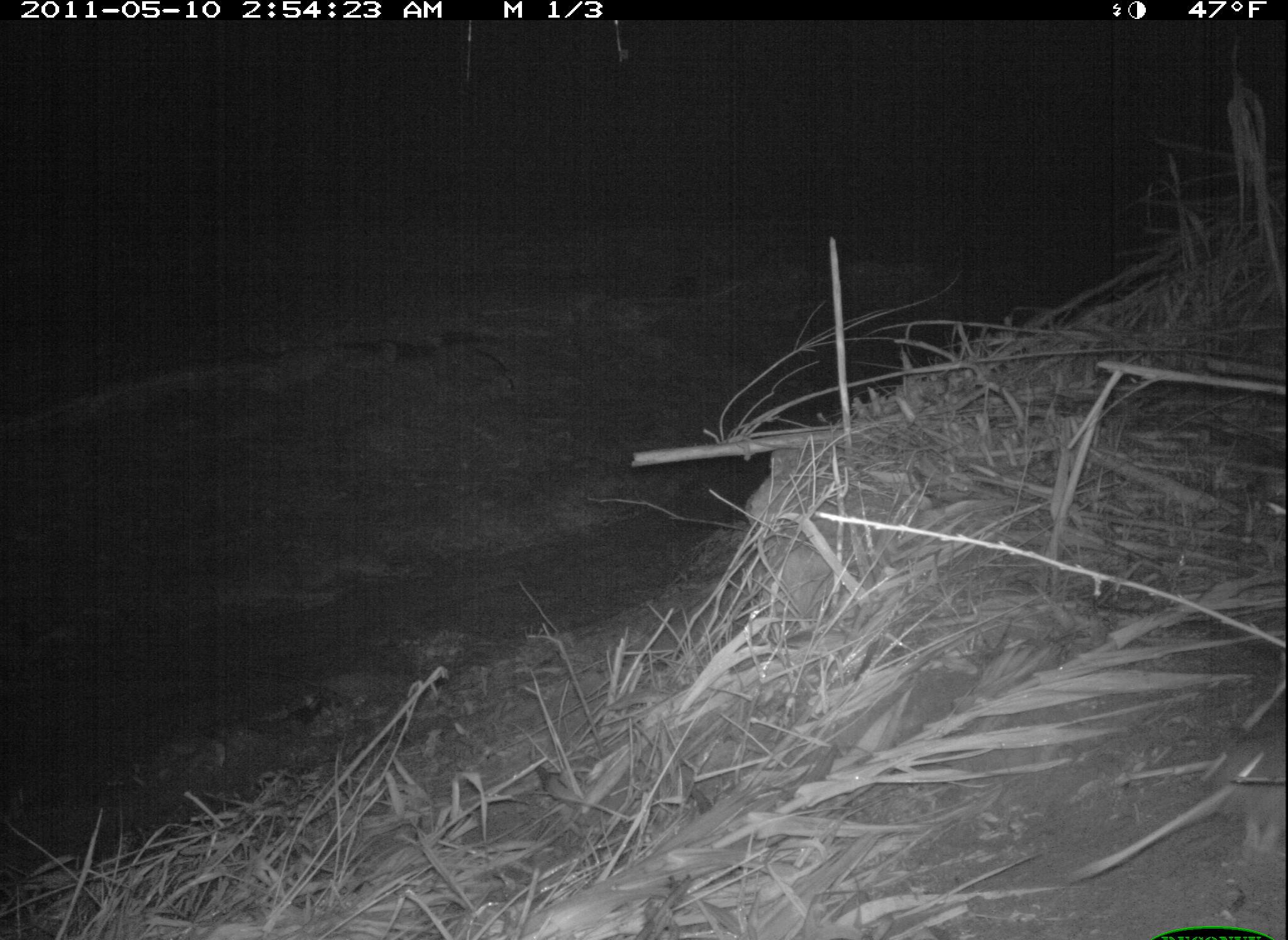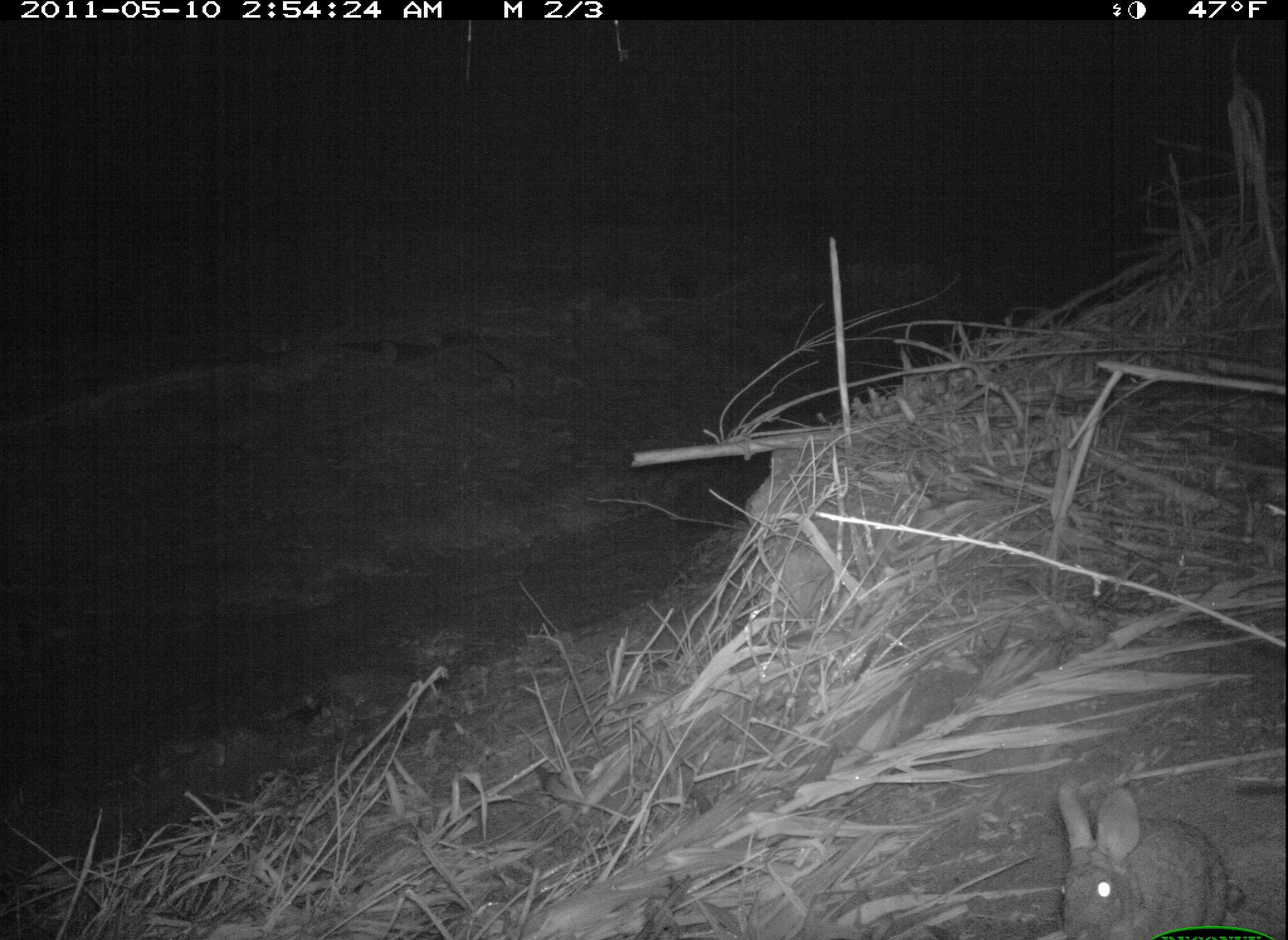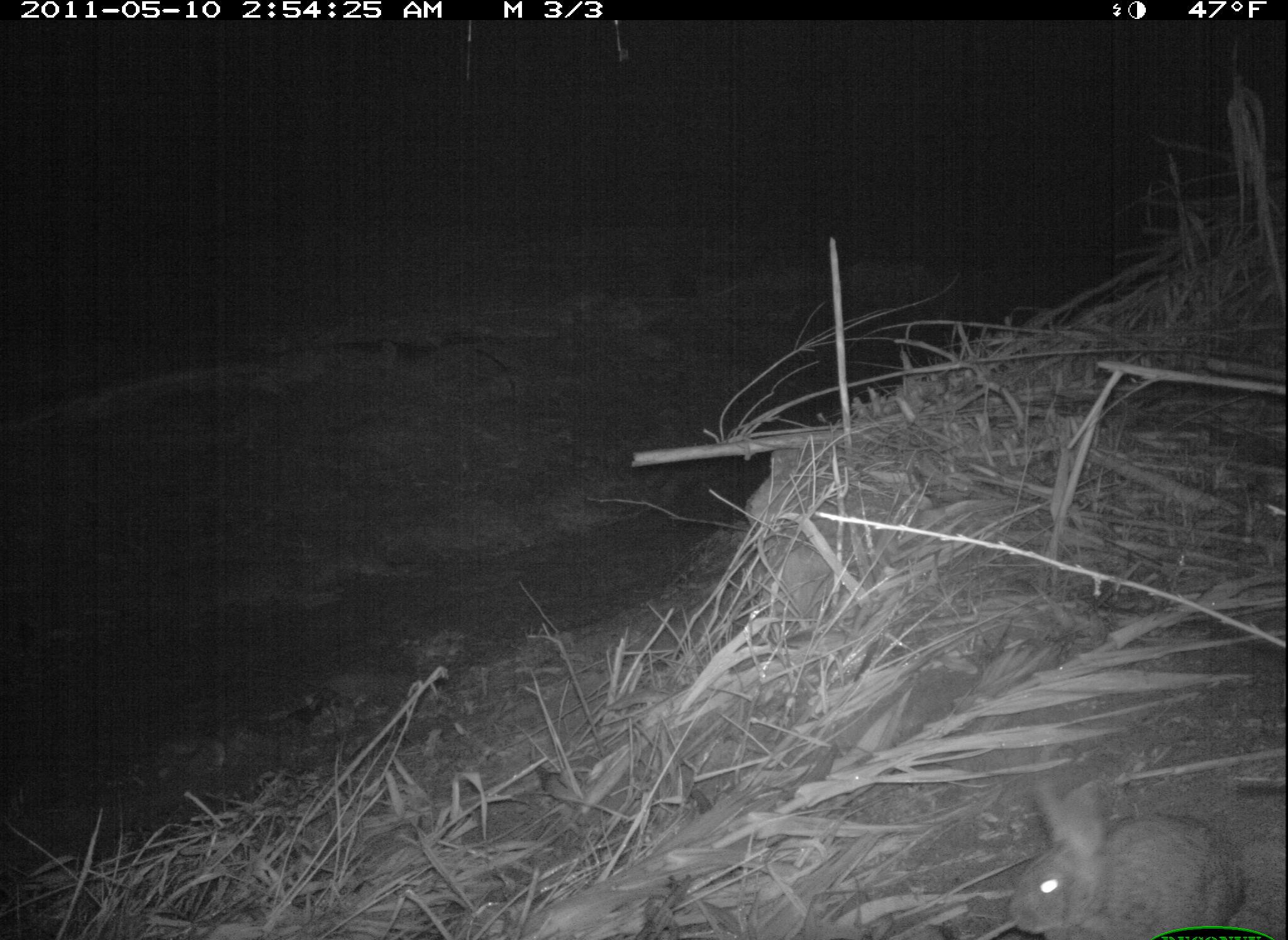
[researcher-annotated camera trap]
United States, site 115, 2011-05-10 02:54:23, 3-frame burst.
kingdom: Animalia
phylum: Chordata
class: Mammalia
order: Lagomorpha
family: Leporidae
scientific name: Leporidae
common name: rabbits and hares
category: rabbit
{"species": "rabbit (rabbits and hares) (Leporidae)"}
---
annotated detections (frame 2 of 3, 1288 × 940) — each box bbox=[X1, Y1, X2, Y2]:
rabbit: bbox=[1037, 776, 1245, 940]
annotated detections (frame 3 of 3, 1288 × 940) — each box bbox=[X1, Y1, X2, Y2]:
rabbit: bbox=[992, 765, 1257, 940]